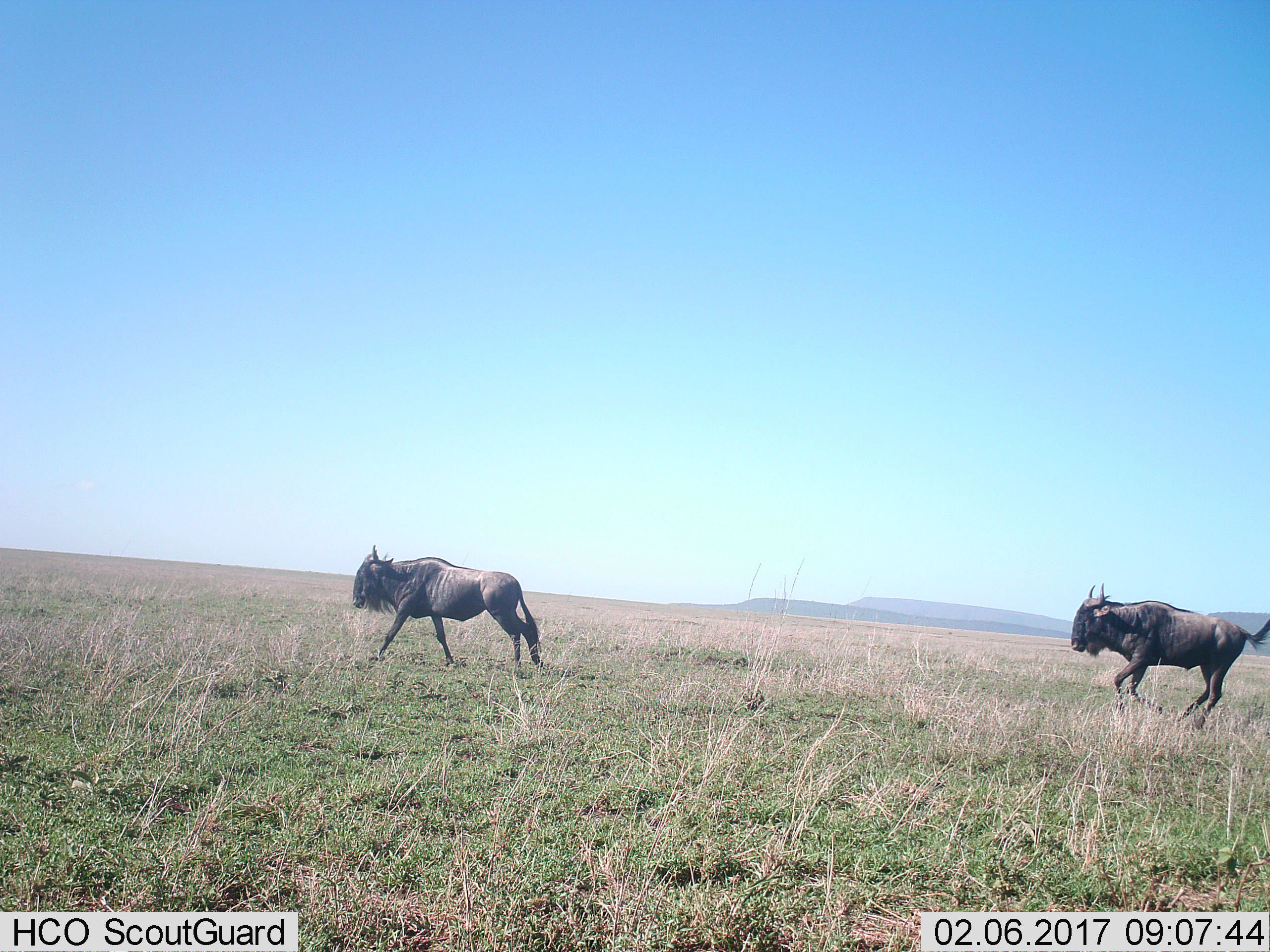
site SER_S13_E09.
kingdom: Animalia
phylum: Chordata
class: Mammalia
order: Artiodactyla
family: Bovidae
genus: Connochaetes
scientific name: Connochaetes taurinus taurinus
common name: blue wildebeest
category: wildebeestblue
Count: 2.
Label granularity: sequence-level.